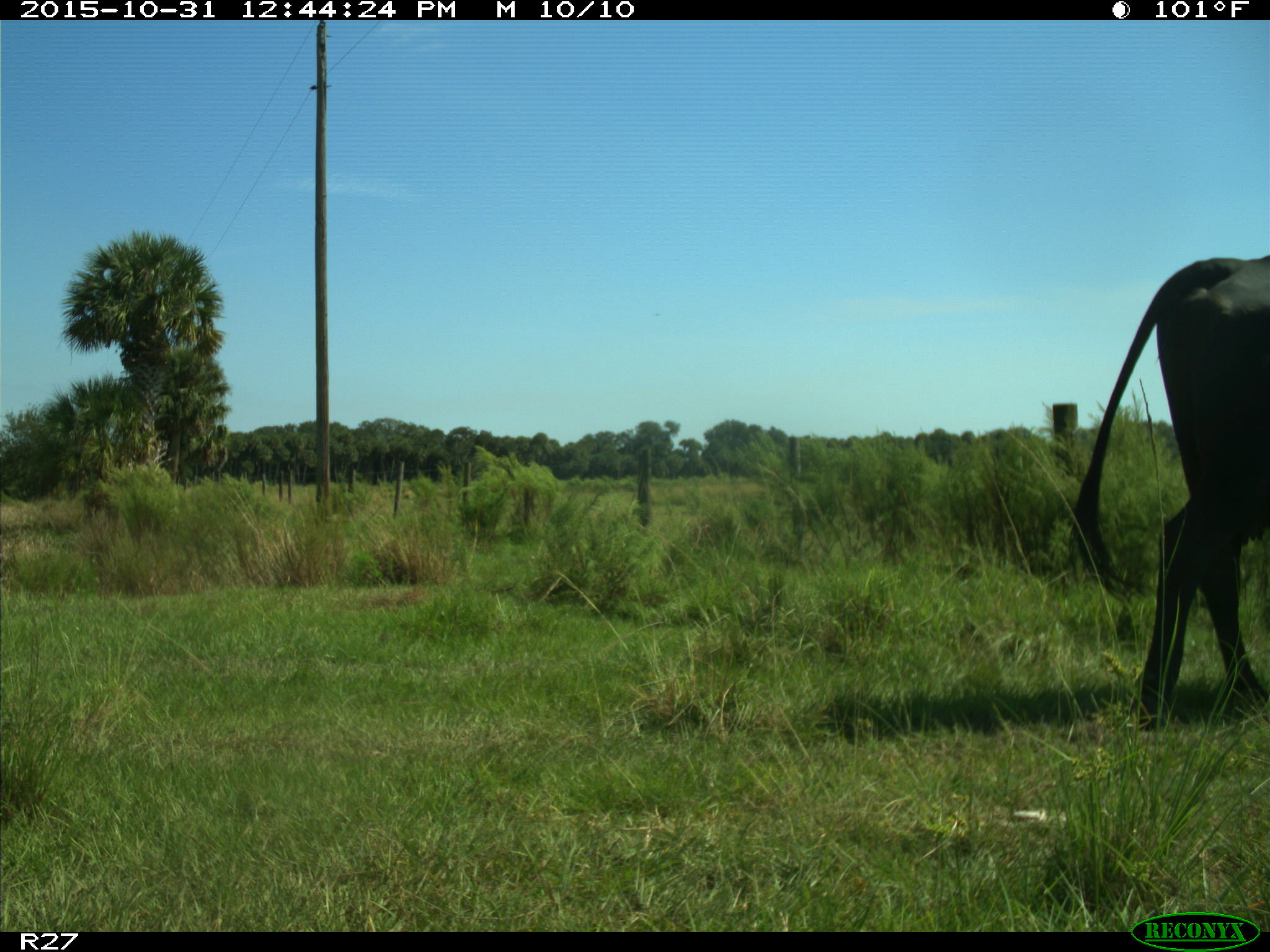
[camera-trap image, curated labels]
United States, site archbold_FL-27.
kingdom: Animalia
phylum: Chordata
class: Mammalia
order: Artiodactyla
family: Bovidae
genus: Bos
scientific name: Bos taurus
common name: domestic cow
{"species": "Bos taurus (domestic cow)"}